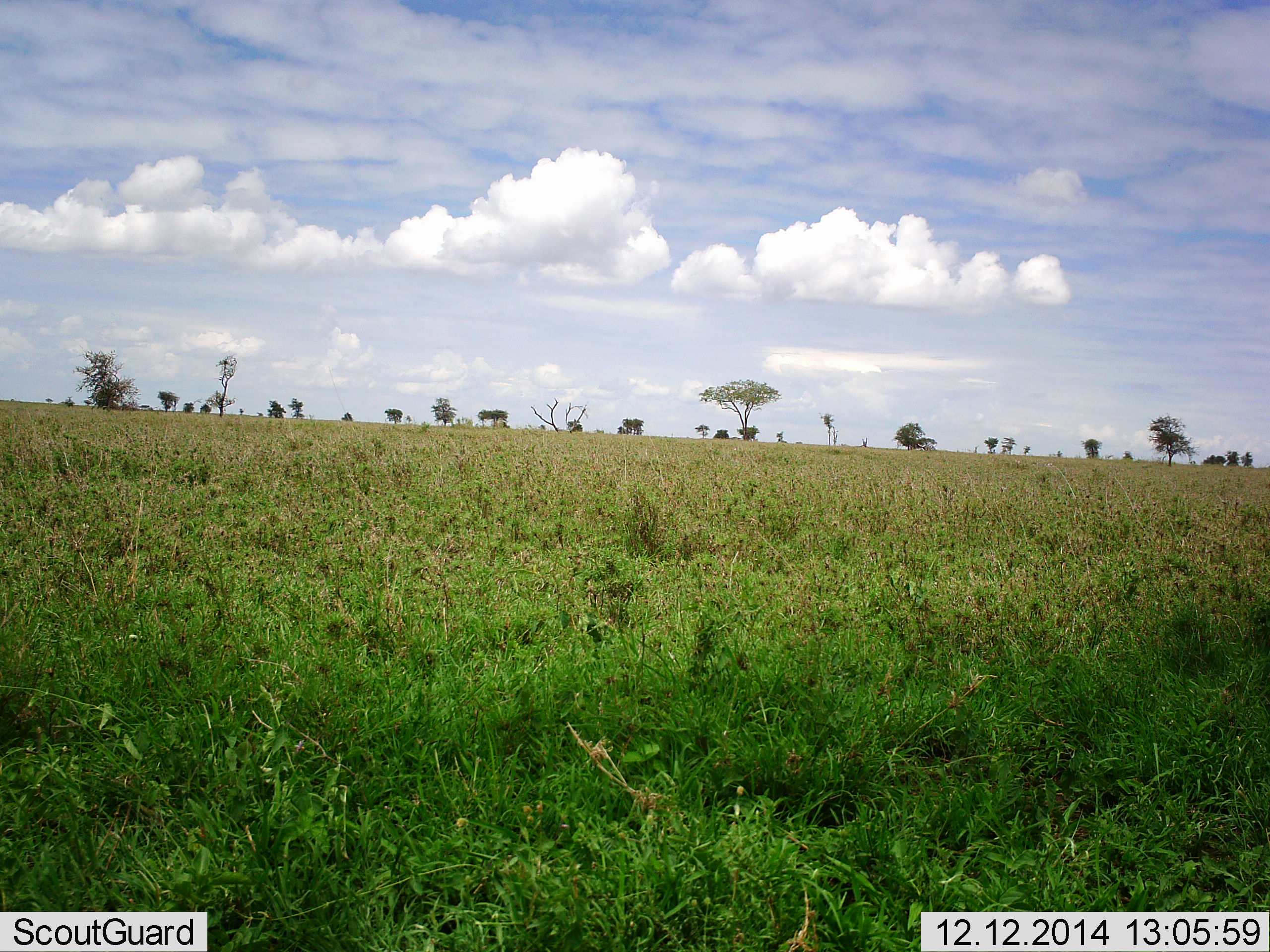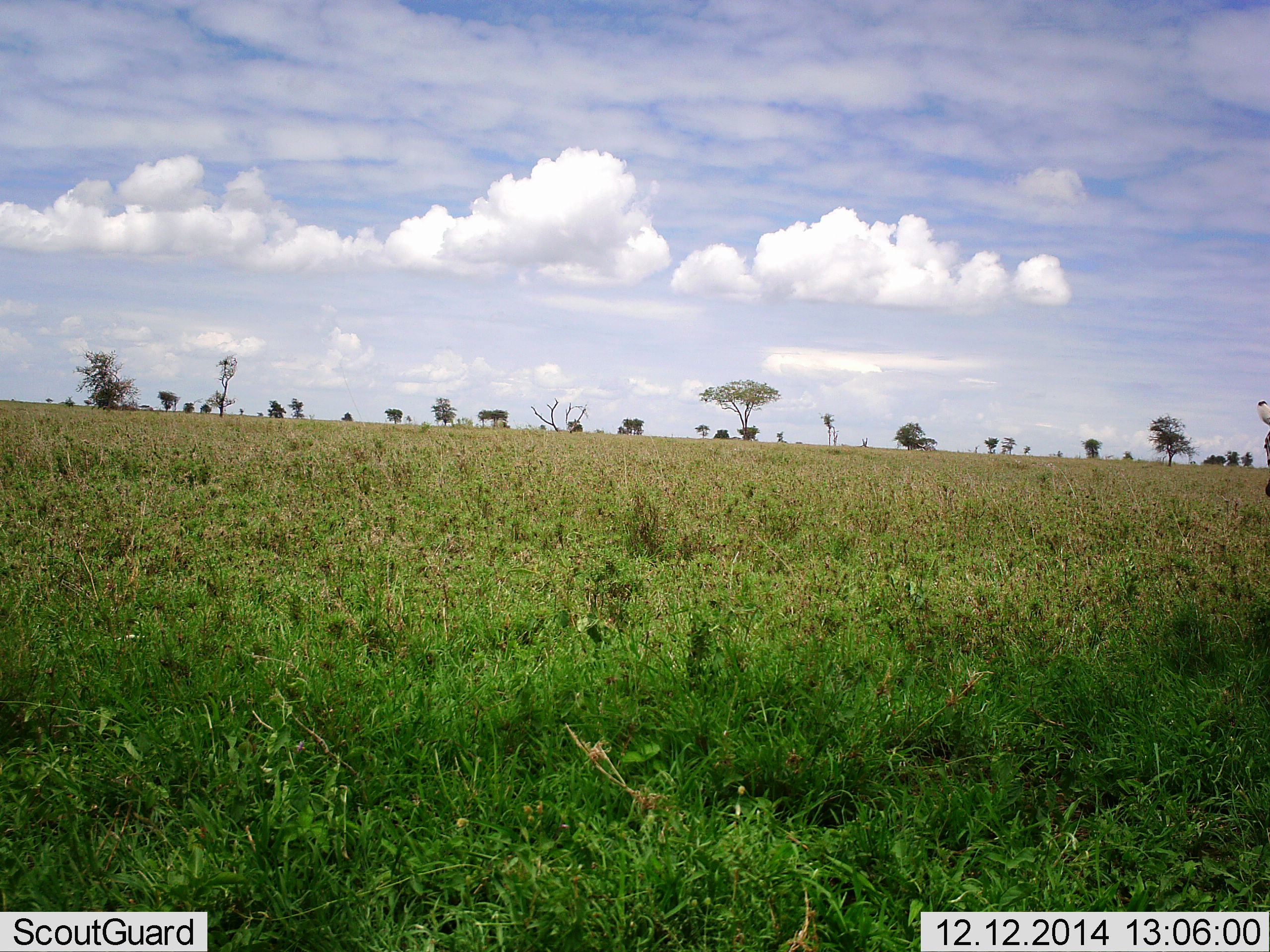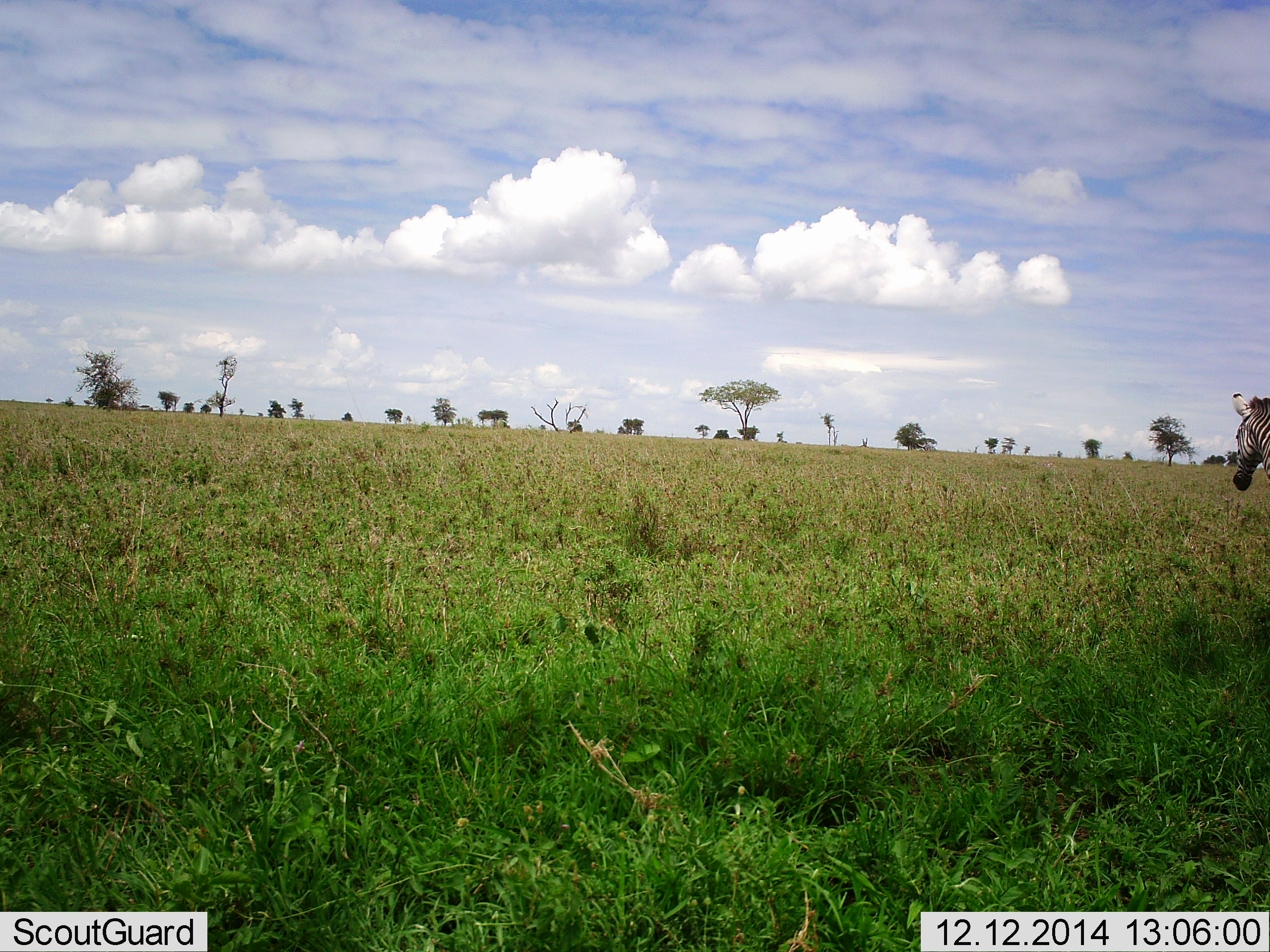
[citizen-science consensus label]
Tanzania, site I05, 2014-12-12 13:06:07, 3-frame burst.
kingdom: Animalia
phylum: Chordata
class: Mammalia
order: Perissodactyla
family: Equidae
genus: Equus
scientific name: Equus quagga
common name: plains zebra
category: zebra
Zebra (plains zebra) (Equus quagga), count 1. Behavior (volunteer vote fractions): standing 10%, resting 0%, moving 90%, interacting 0%. Young present (vote fraction): 0%. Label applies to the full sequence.